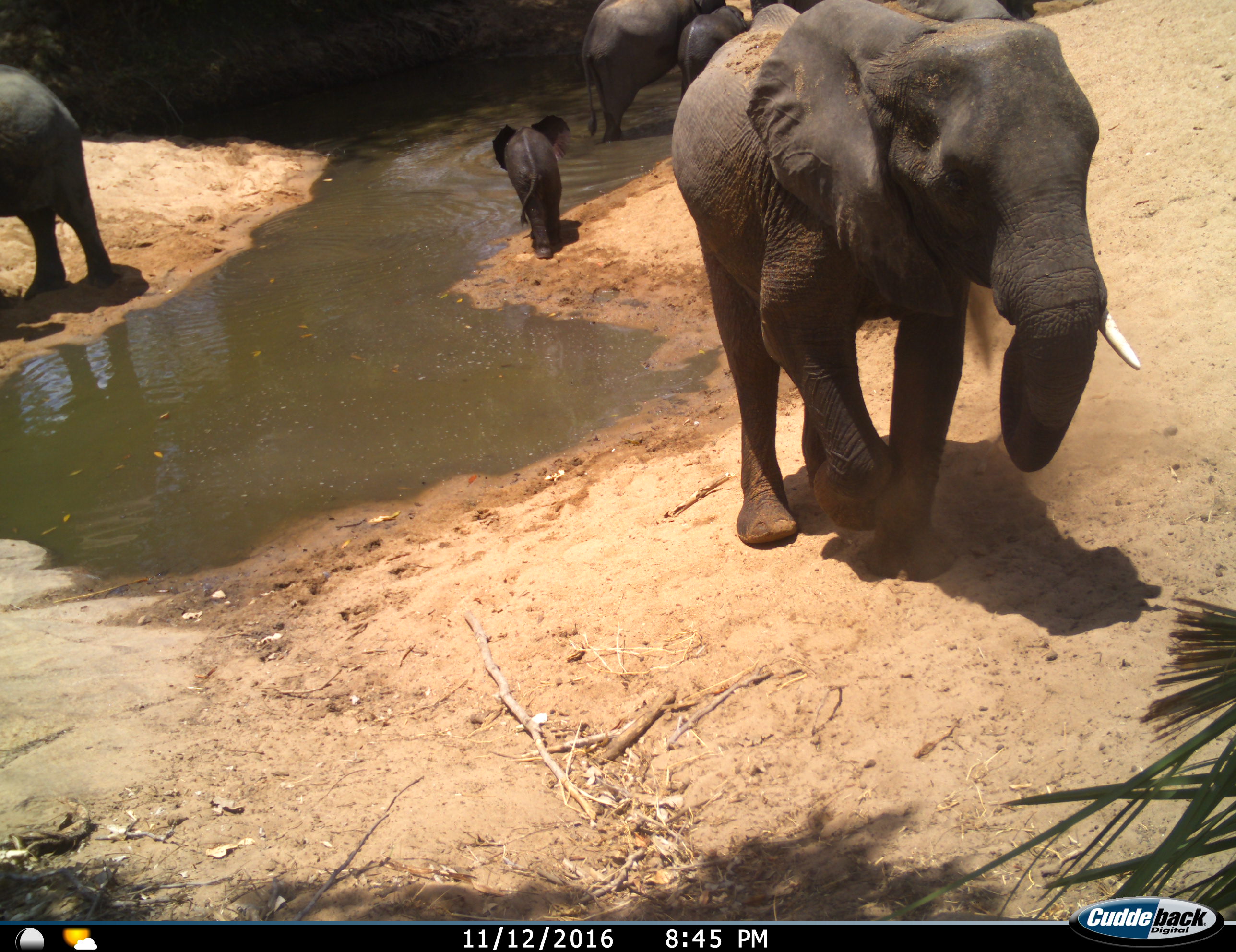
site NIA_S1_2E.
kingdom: Animalia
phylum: Chordata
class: Mammalia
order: Proboscidea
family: Elephantidae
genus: Loxodonta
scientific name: Loxodonta africana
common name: african bush elephant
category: elephant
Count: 6.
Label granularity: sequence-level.